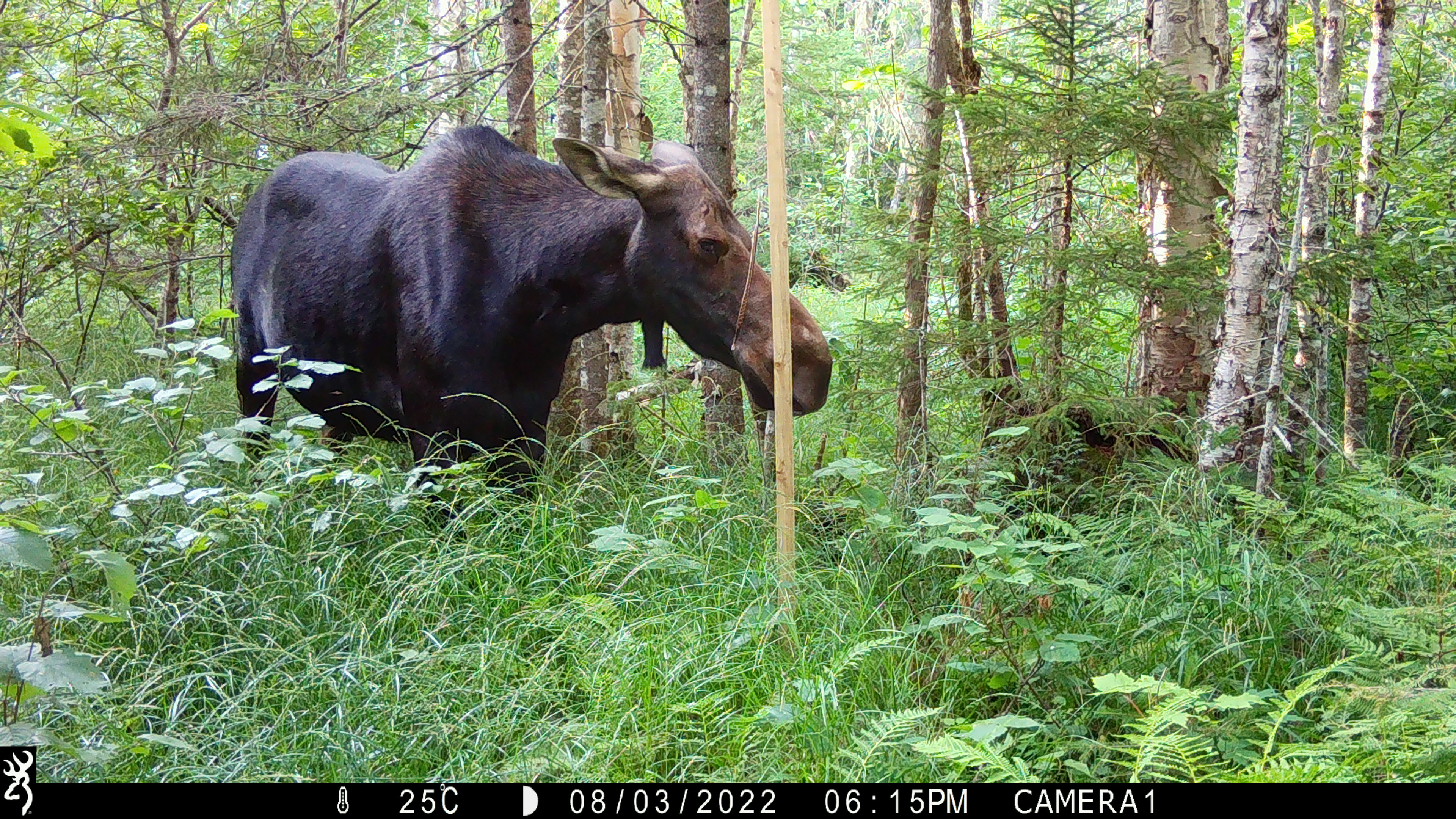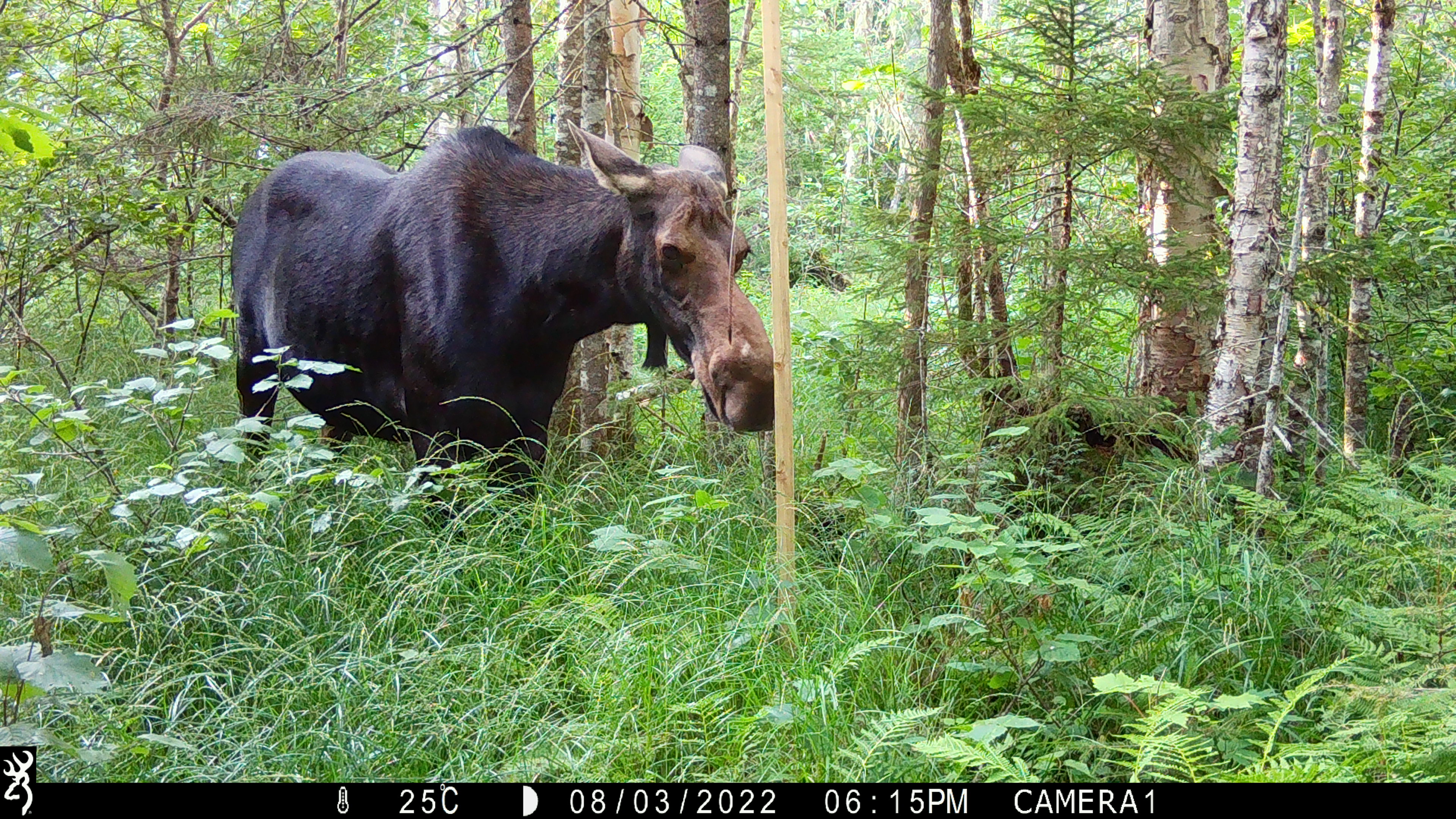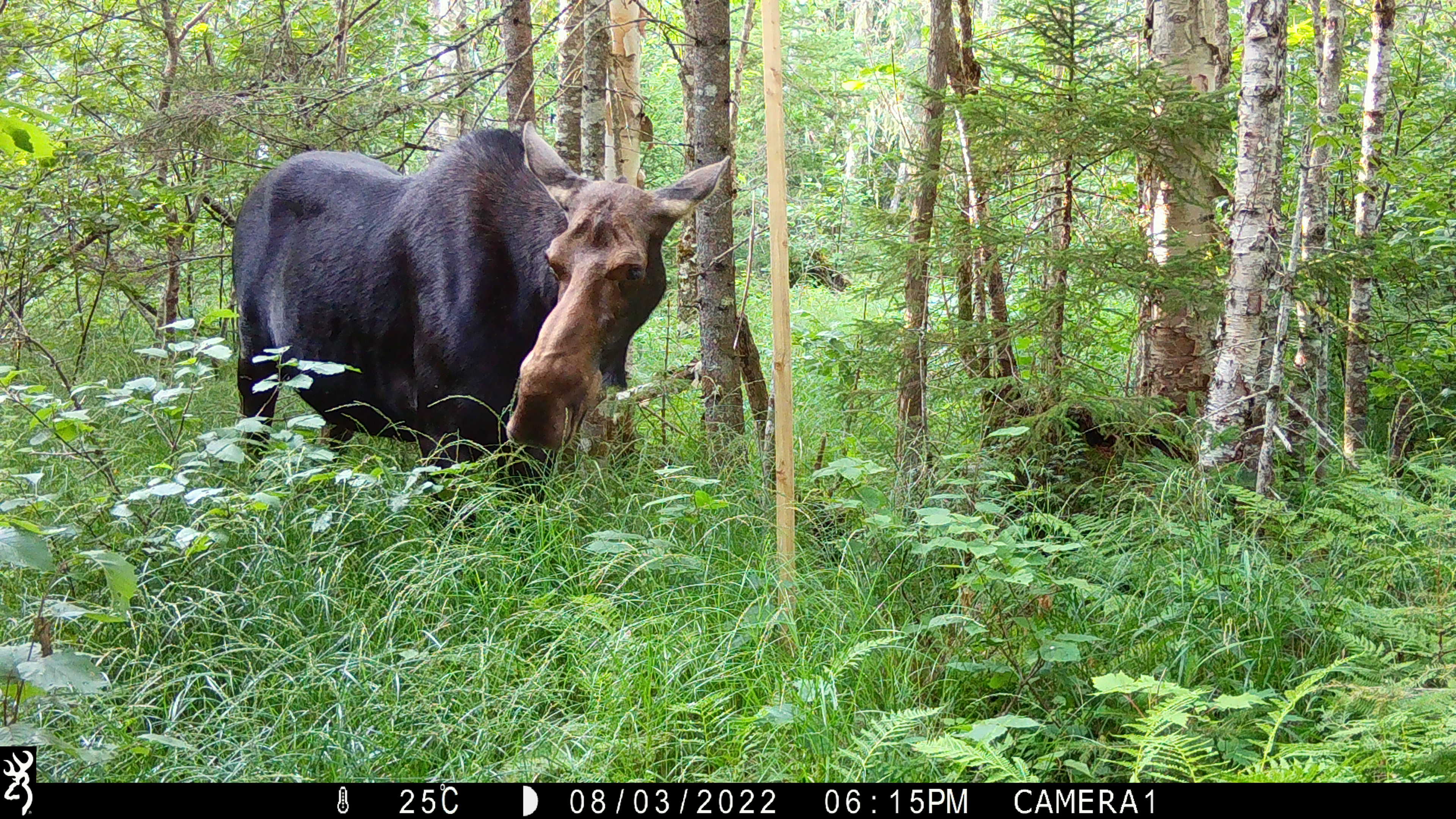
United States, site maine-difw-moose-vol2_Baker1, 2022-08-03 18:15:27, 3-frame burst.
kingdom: Animalia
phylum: Chordata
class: Mammalia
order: Artiodactyla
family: Cervidae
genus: Alces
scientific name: Alces alces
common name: moose